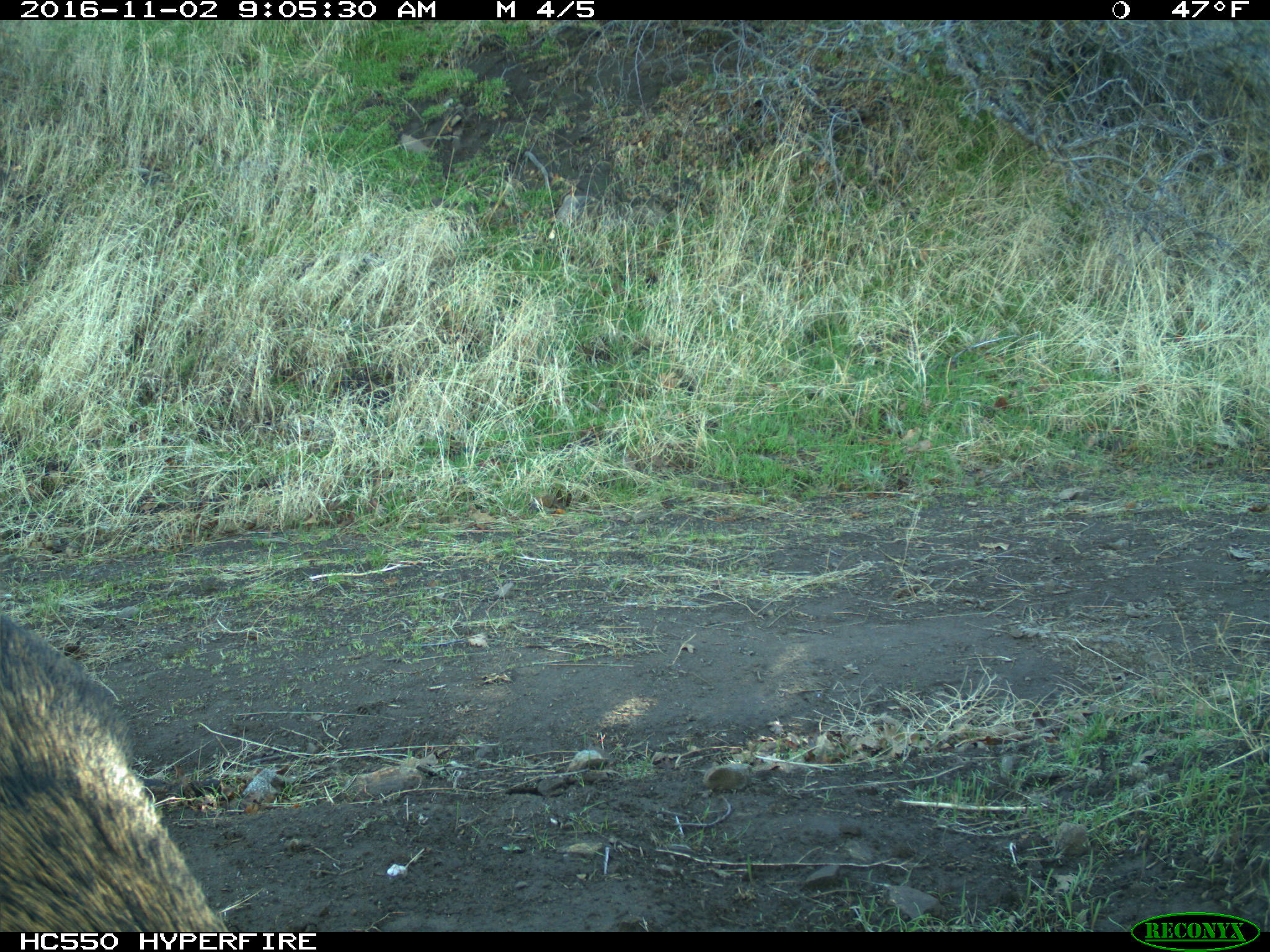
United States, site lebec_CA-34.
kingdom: Animalia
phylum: Chordata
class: Mammalia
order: Artiodactyla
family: Suidae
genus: Sus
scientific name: Sus scrofa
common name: wild boar